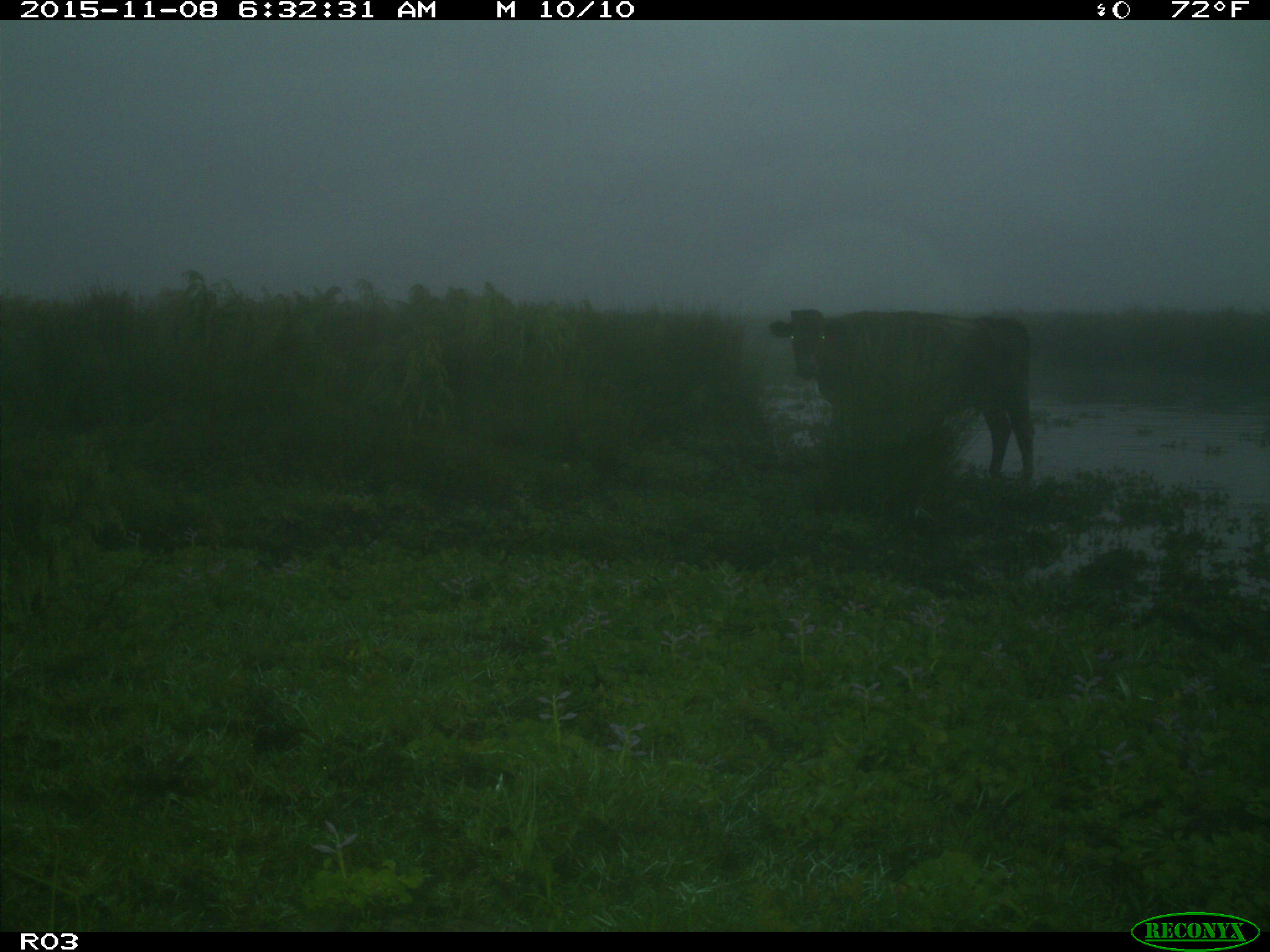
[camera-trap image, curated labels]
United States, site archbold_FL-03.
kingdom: Animalia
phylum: Chordata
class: Mammalia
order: Artiodactyla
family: Bovidae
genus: Bos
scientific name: Bos taurus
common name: domestic cow